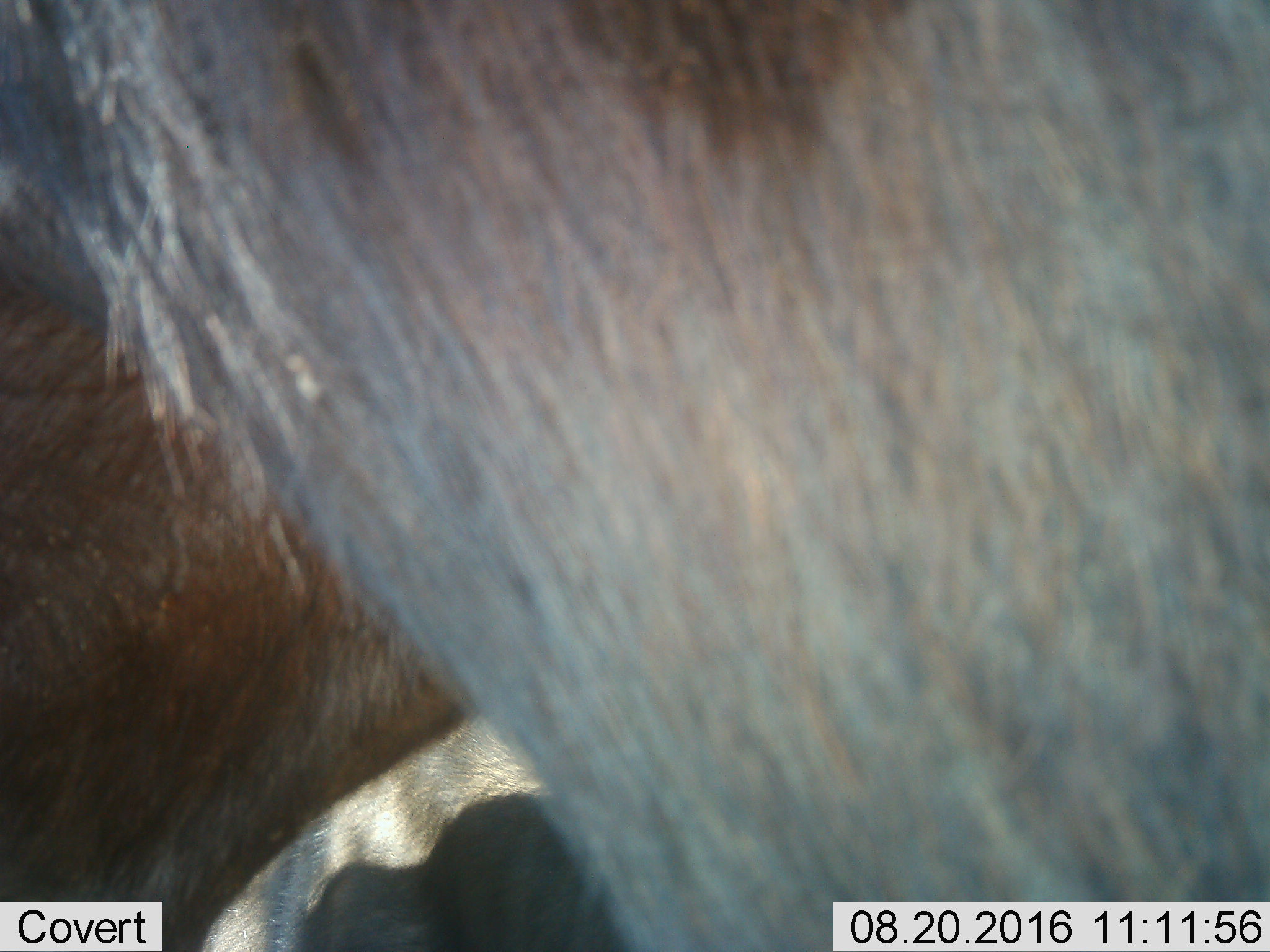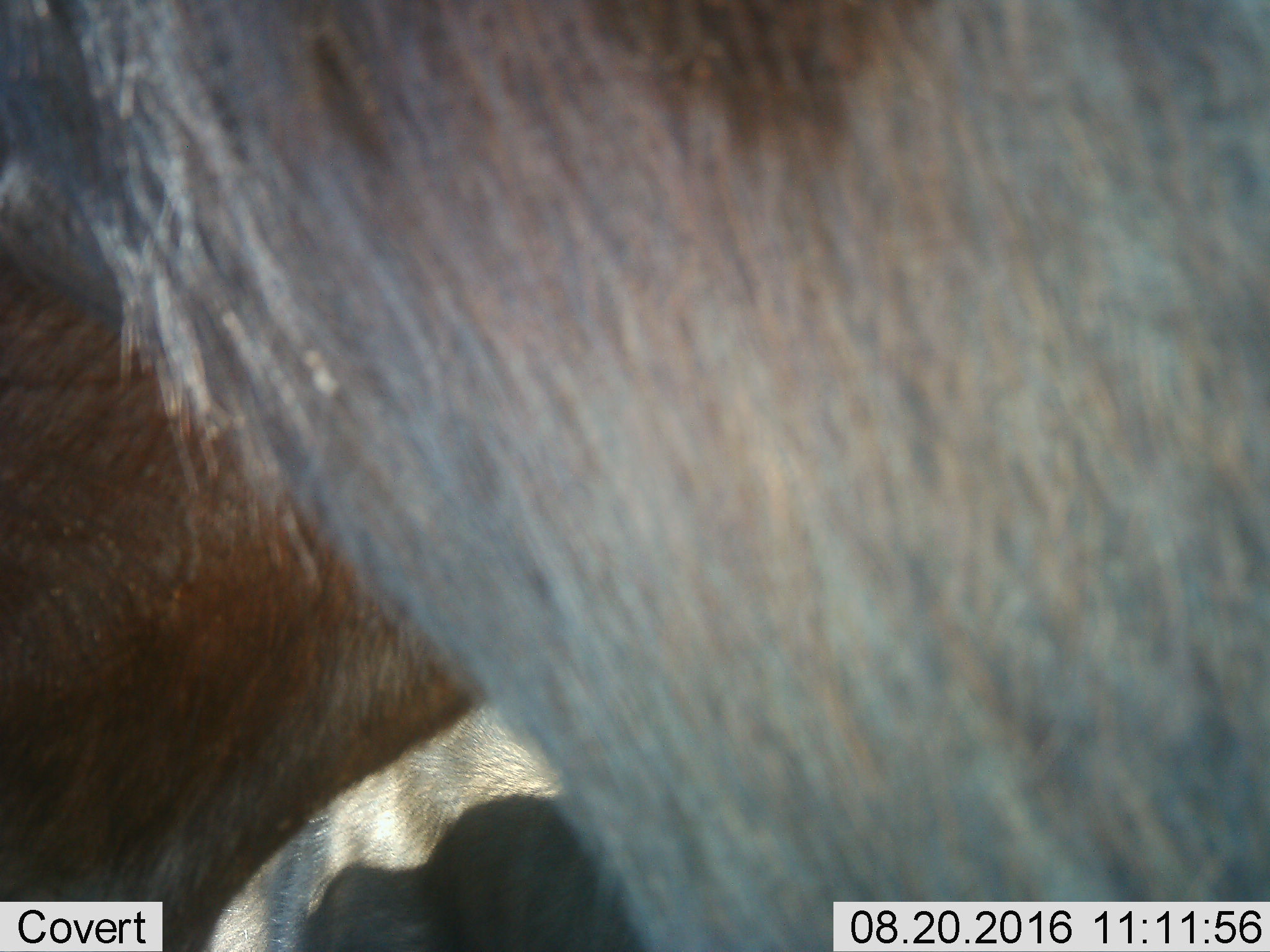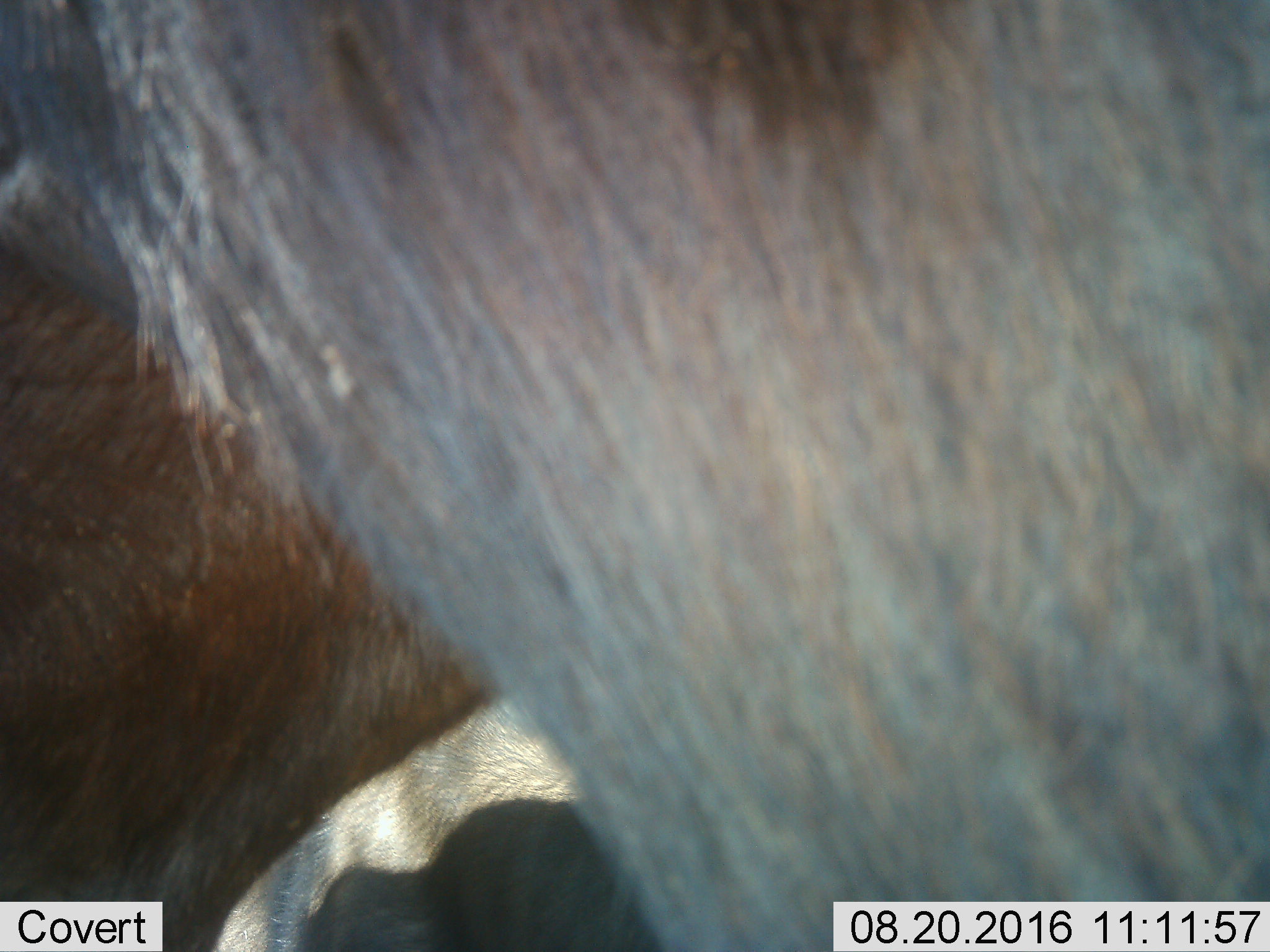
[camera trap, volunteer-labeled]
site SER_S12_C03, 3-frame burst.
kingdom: Animalia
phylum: Chordata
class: Mammalia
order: Artiodactyla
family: Bovidae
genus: Connochaetes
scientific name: Connochaetes taurinus taurinus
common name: blue wildebeest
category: wildebeestblue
Wildebeestblue (blue wildebeest) (Connochaetes taurinus taurinus), count 2. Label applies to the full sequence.